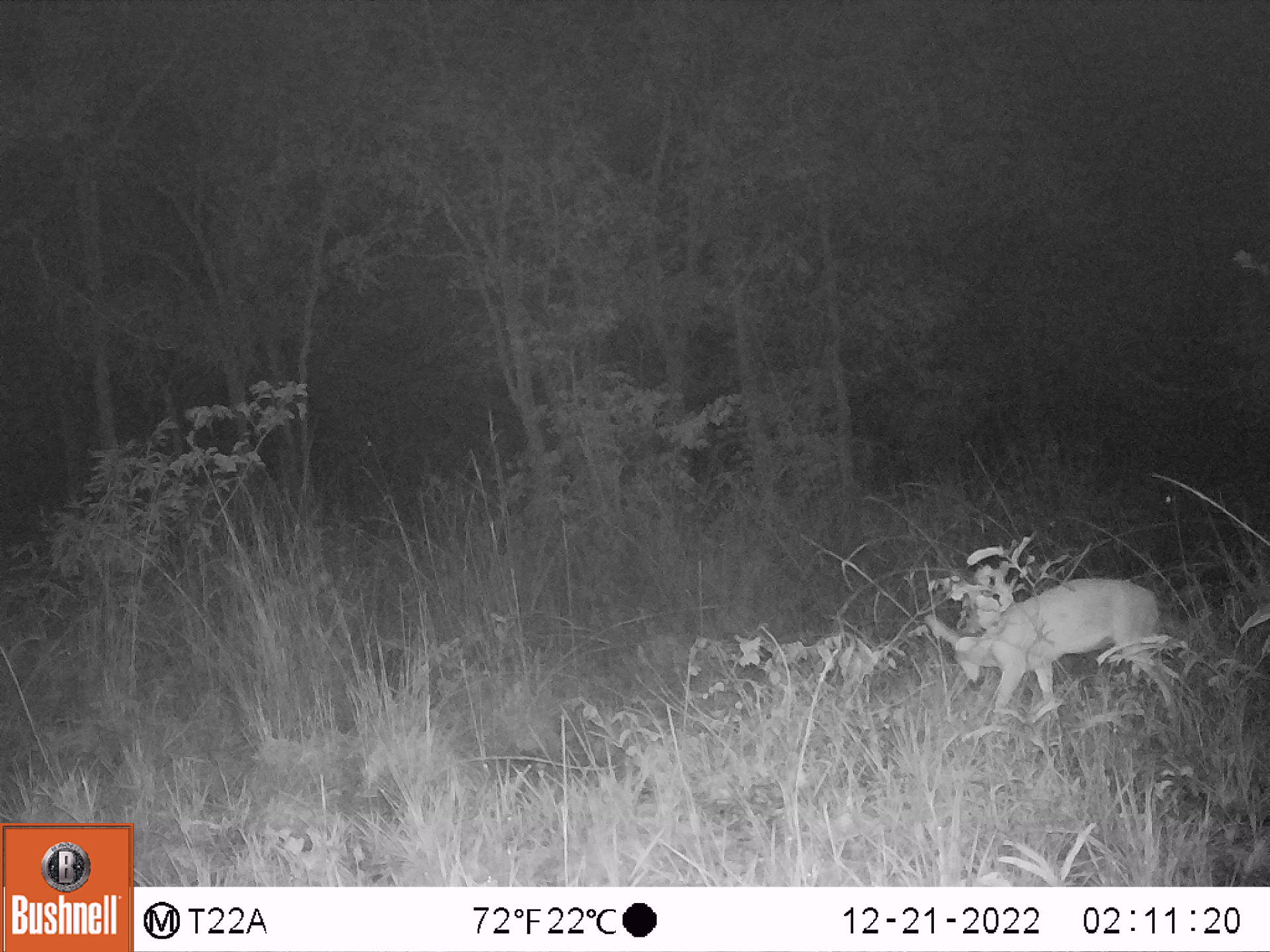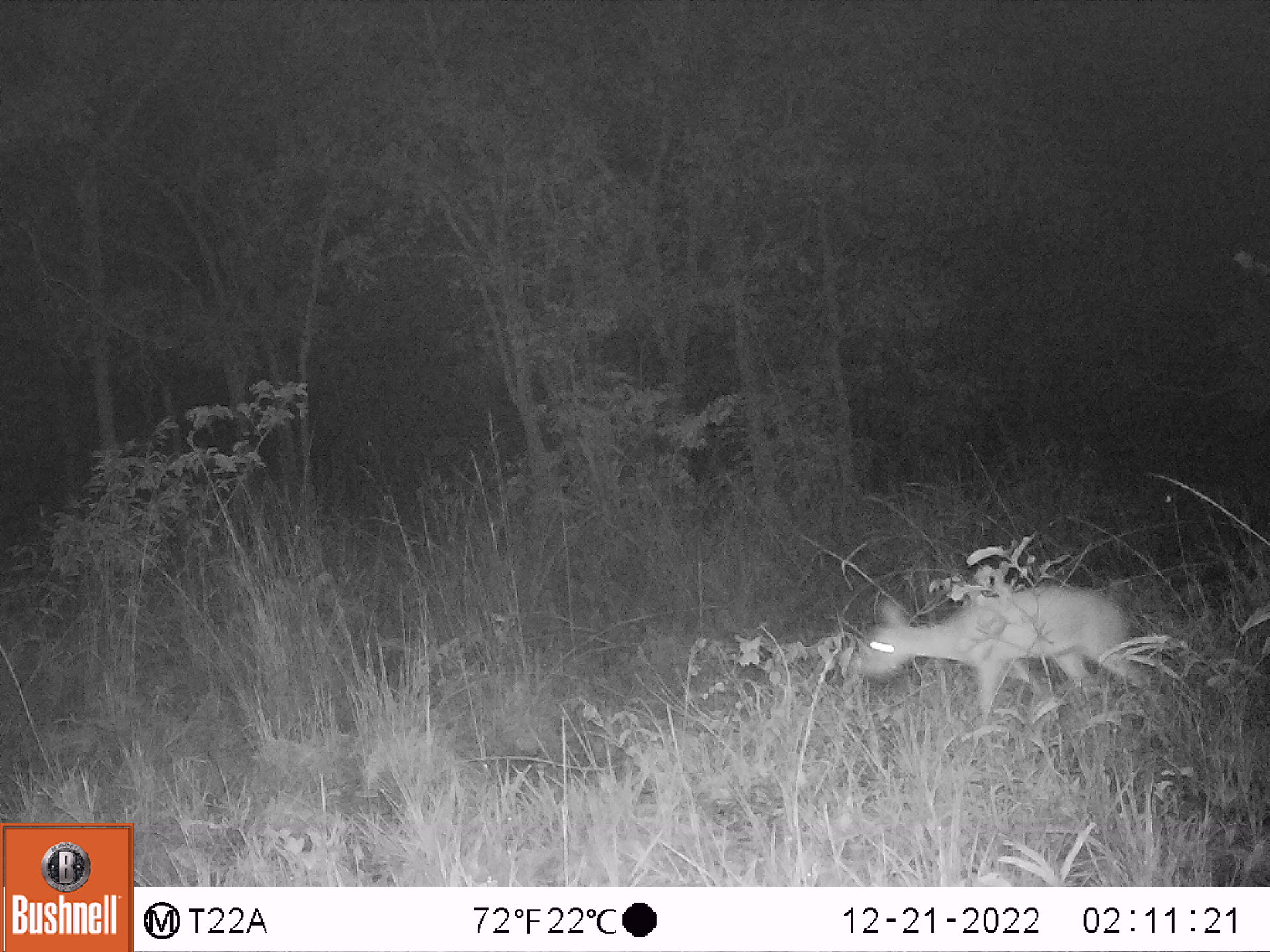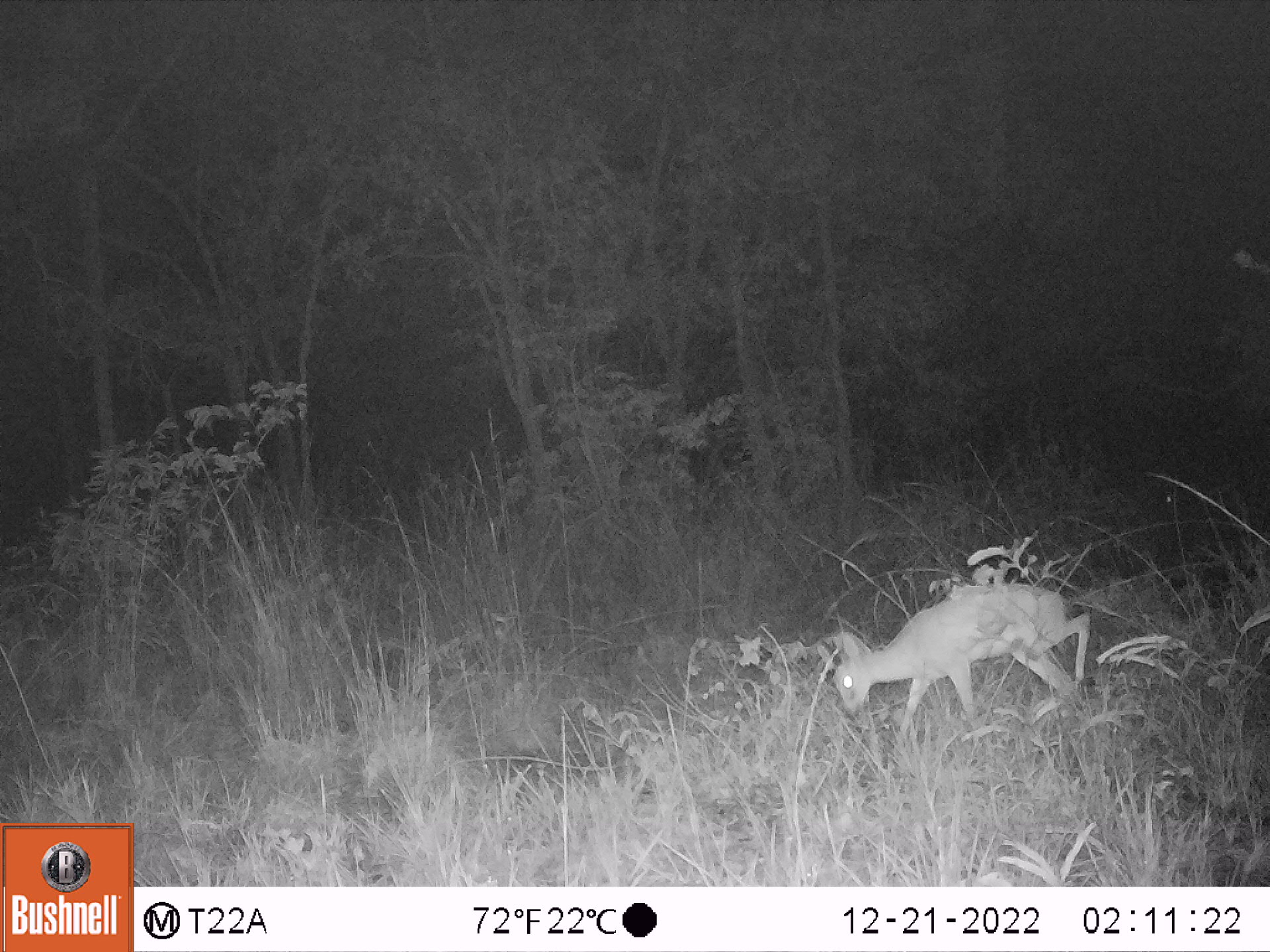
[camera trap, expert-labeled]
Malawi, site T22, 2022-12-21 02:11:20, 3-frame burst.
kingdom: Animalia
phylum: Chordata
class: Mammalia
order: Artiodactyla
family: Bovidae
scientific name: Antilopinae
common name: small antelope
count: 1